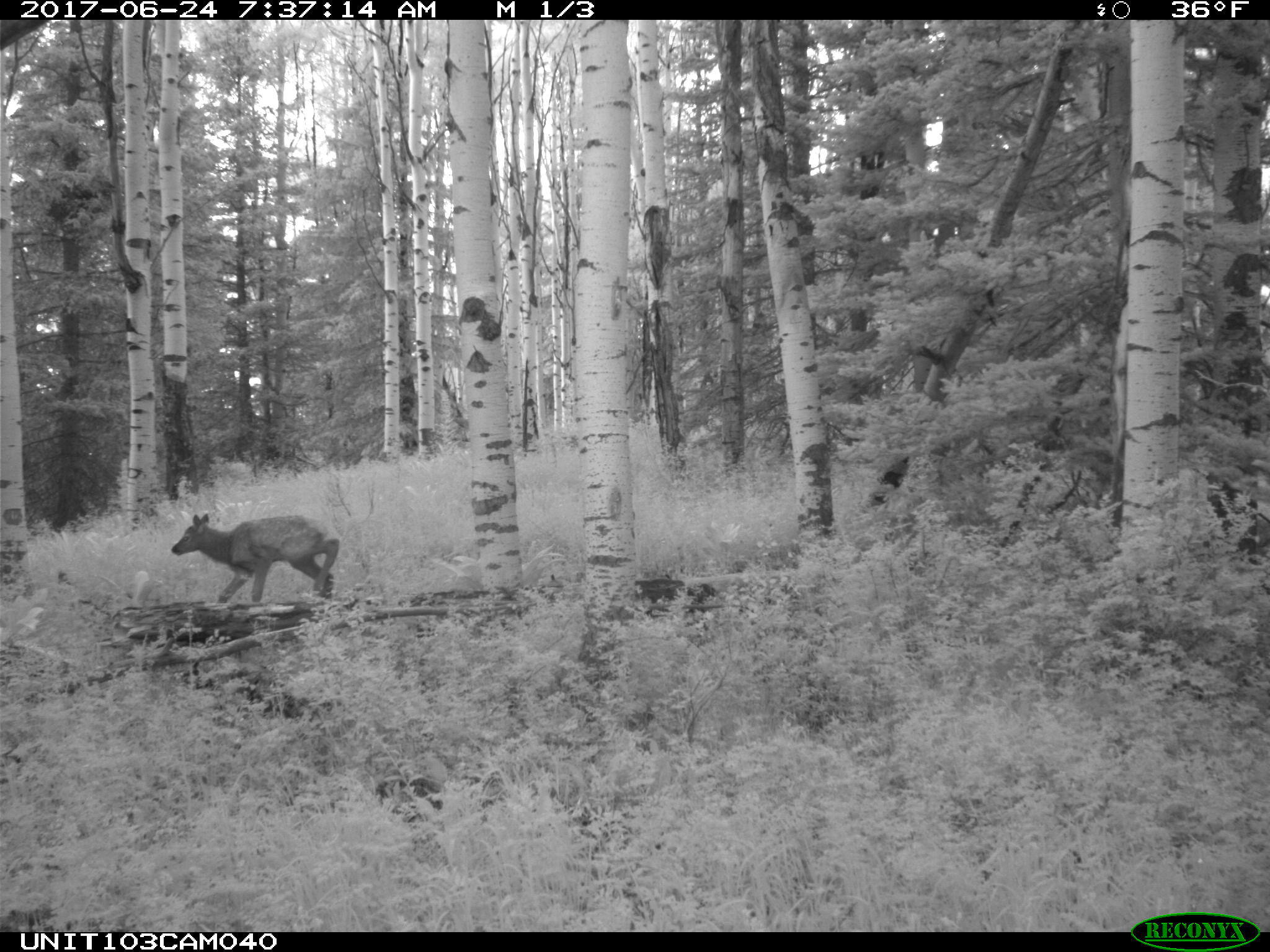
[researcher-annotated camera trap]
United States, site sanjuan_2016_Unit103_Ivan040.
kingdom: Animalia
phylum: Chordata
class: Mammalia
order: Artiodactyla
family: Cervidae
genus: Cervus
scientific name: Cervus elaphus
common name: red deer